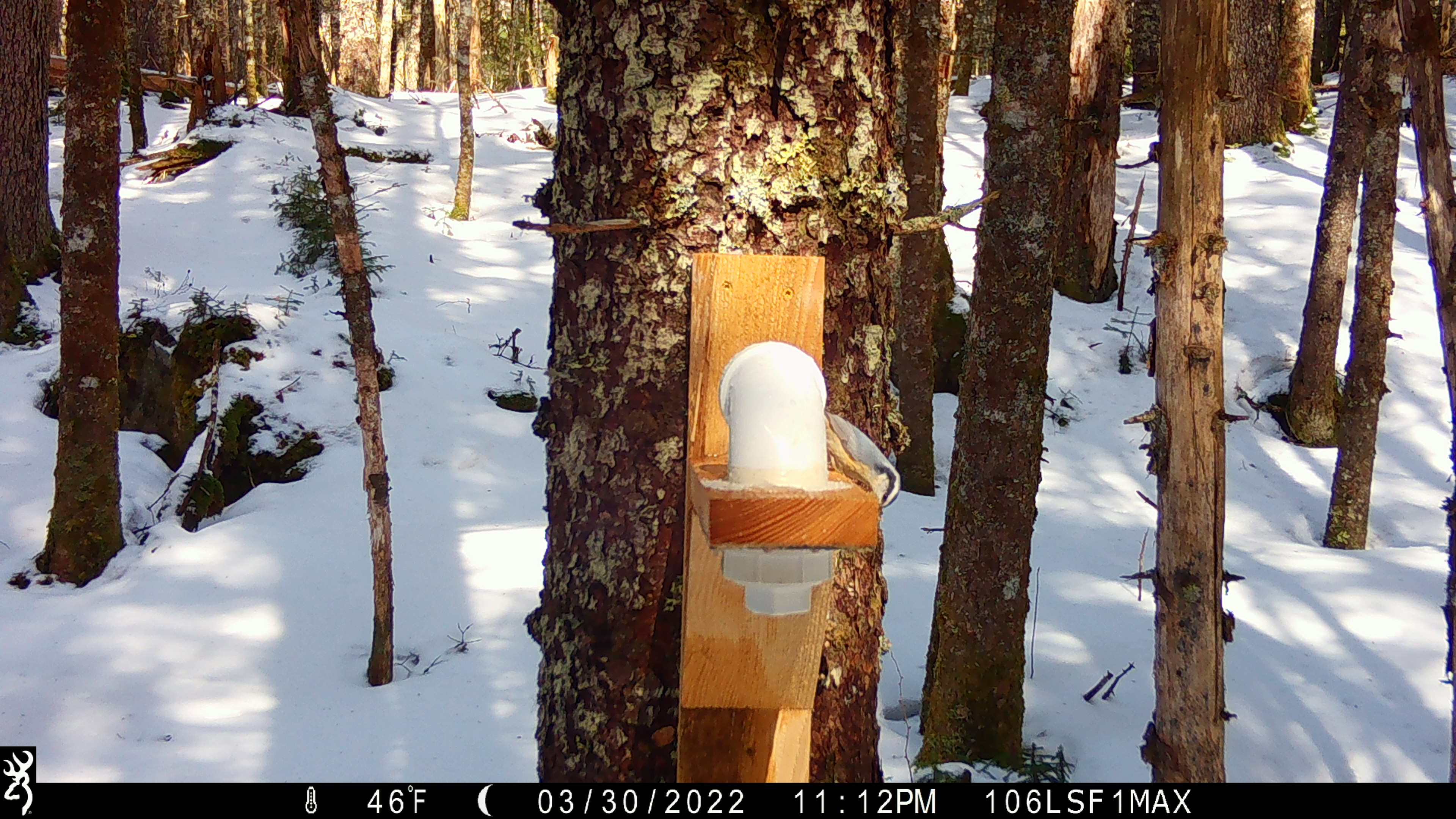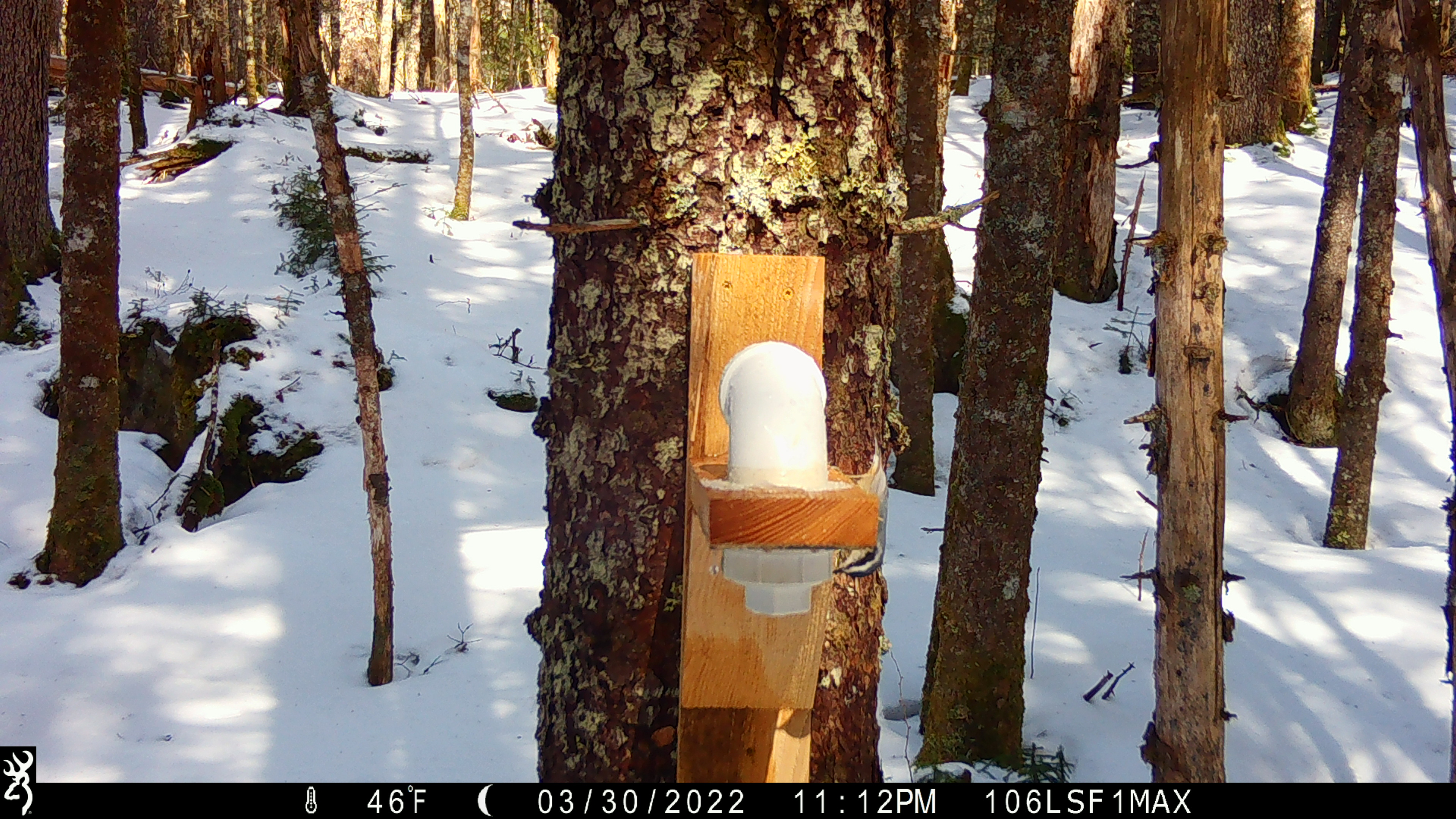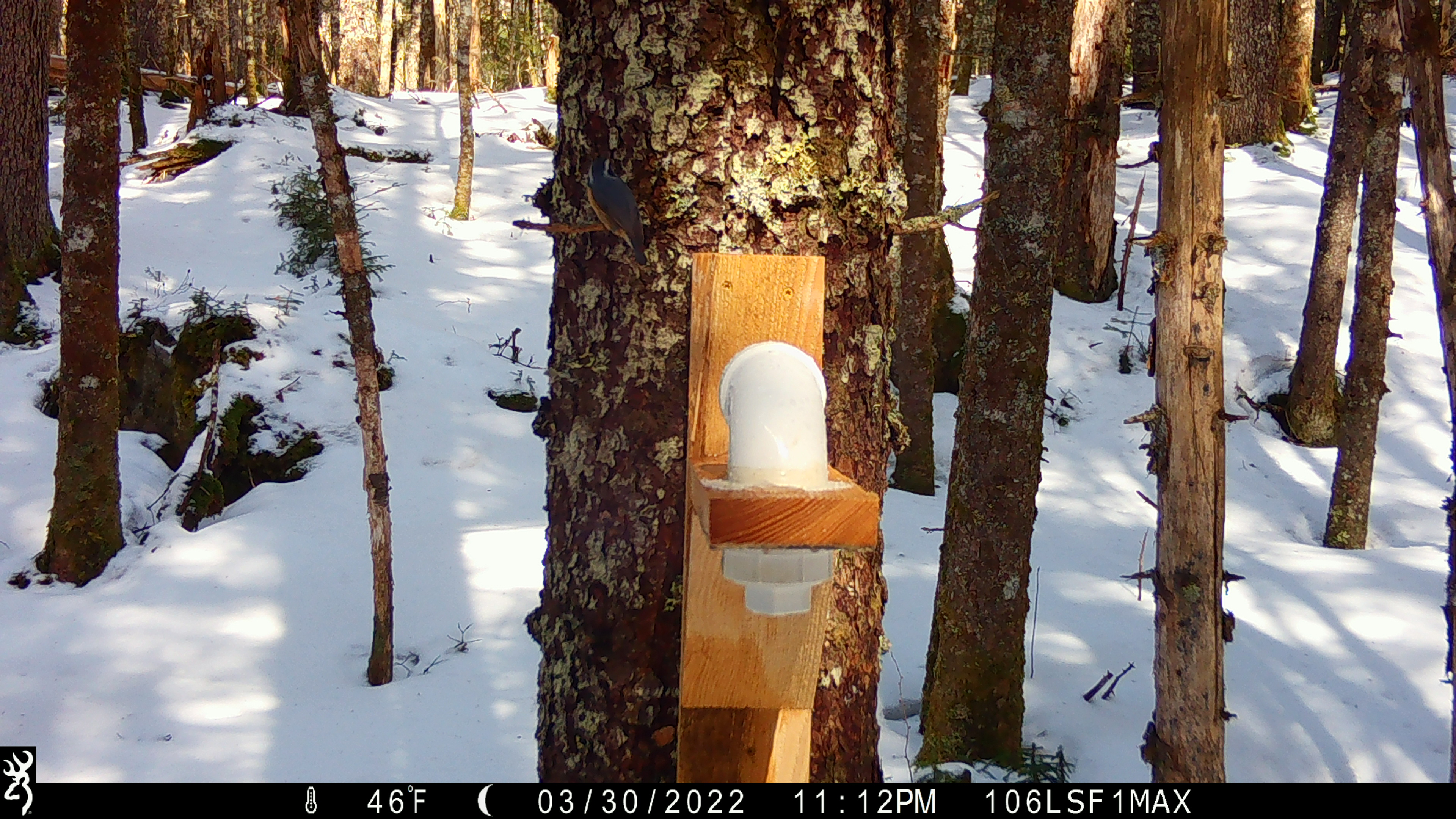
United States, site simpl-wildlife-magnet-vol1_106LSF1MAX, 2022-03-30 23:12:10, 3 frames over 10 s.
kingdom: Animalia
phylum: Chordata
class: Aves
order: Passeriformes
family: Sittidae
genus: Sitta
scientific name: Sitta canadensis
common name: red-breasted nuthatch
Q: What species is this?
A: Red-breasted nuthatch (Sitta canadensis).